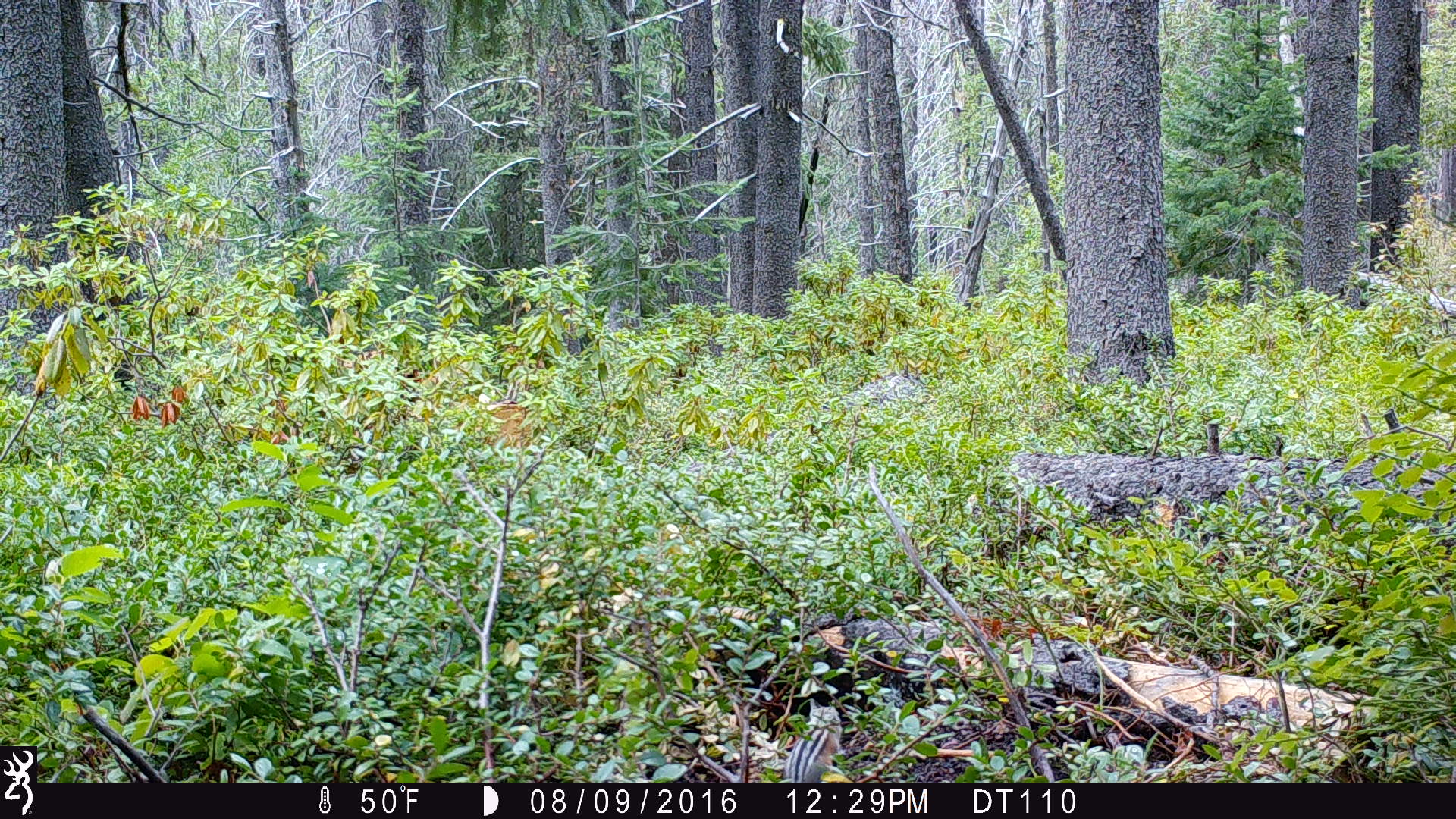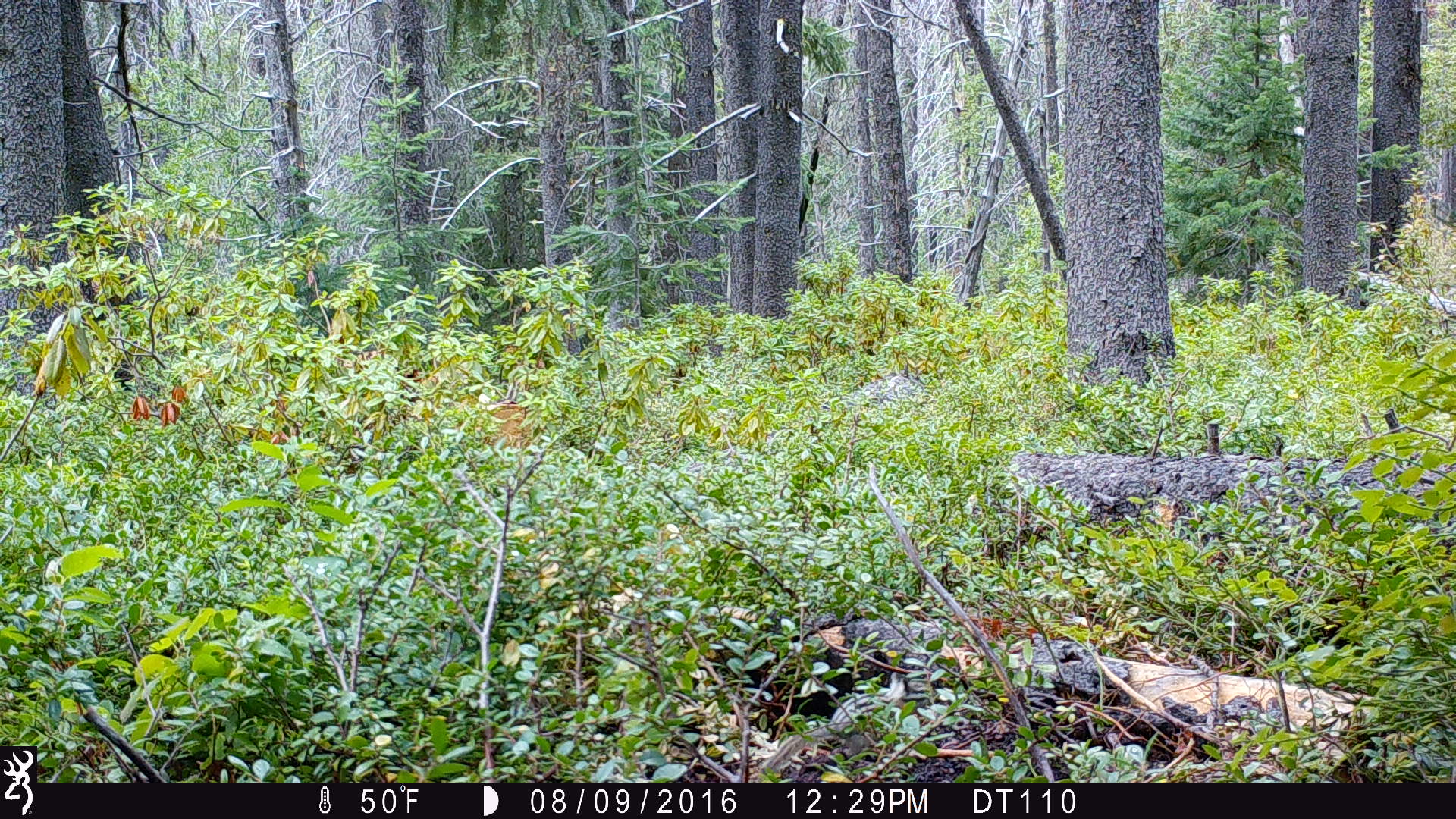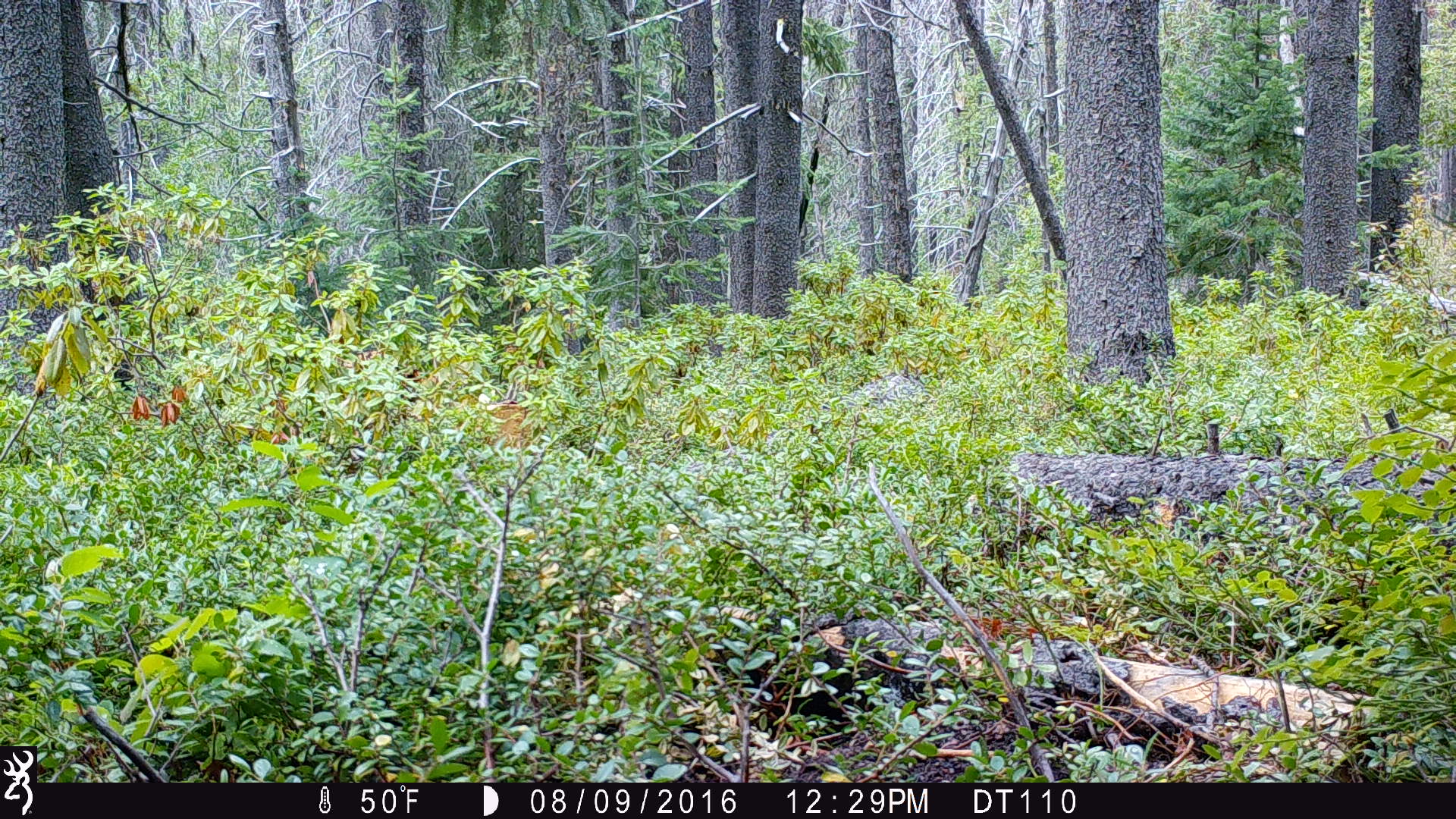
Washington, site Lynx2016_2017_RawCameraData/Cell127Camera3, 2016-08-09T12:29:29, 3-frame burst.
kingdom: Animalia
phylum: Chordata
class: Mammalia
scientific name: Mammalia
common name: small mammal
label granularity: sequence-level